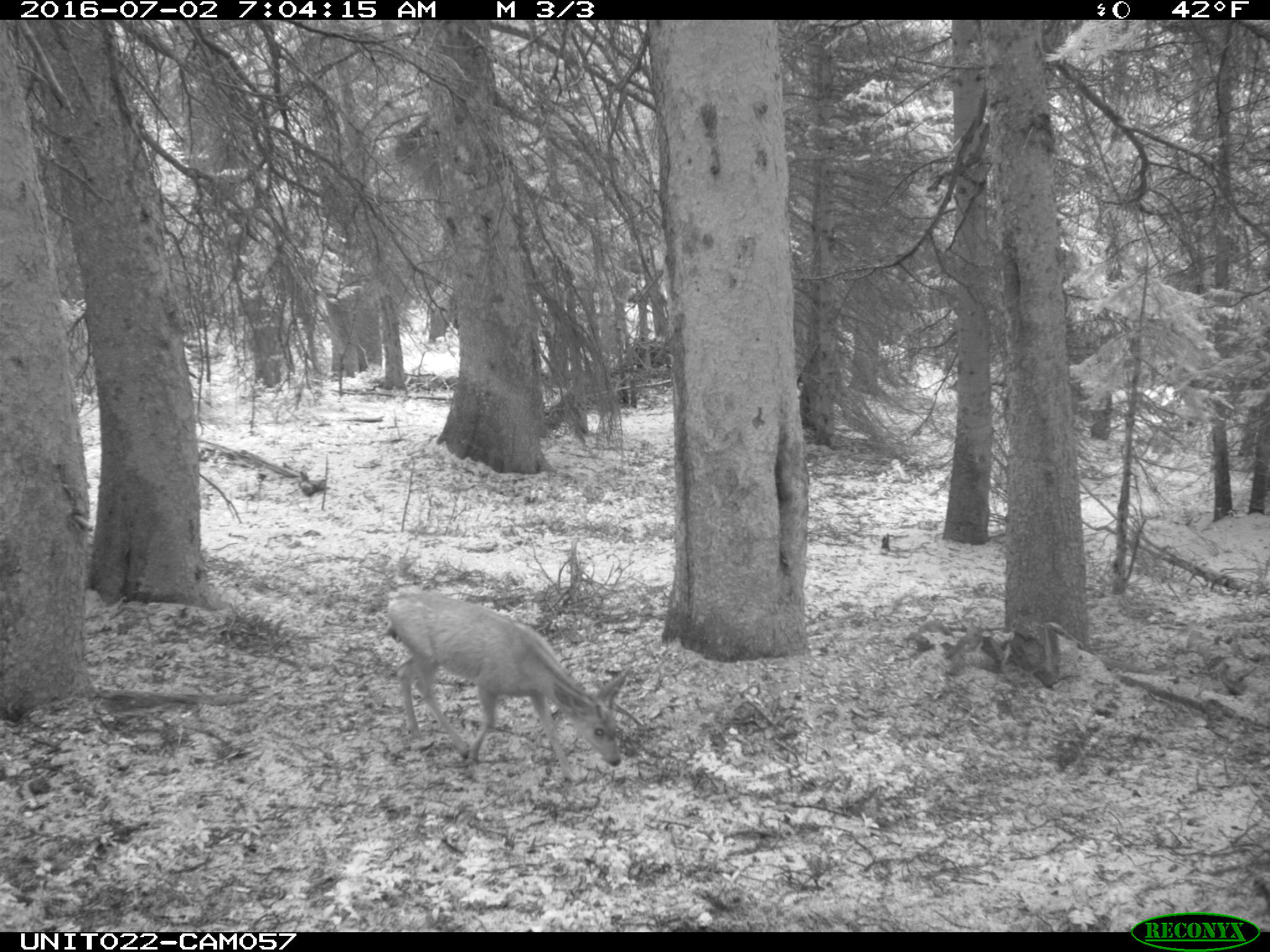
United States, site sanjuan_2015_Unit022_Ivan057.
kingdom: Animalia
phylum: Chordata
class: Mammalia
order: Artiodactyla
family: Cervidae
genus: Odocoileus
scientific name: Odocoileus hemionus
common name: mule deer